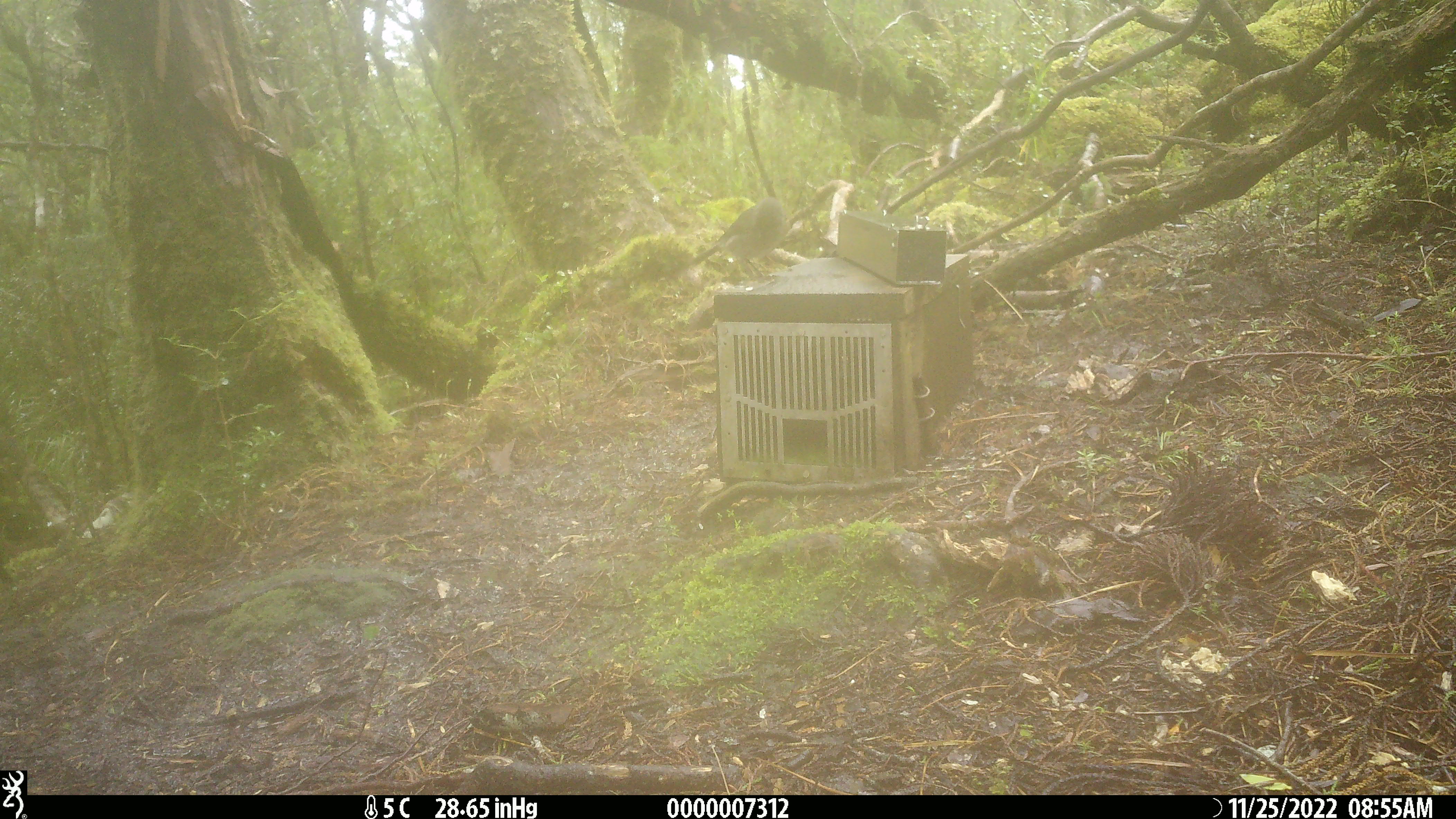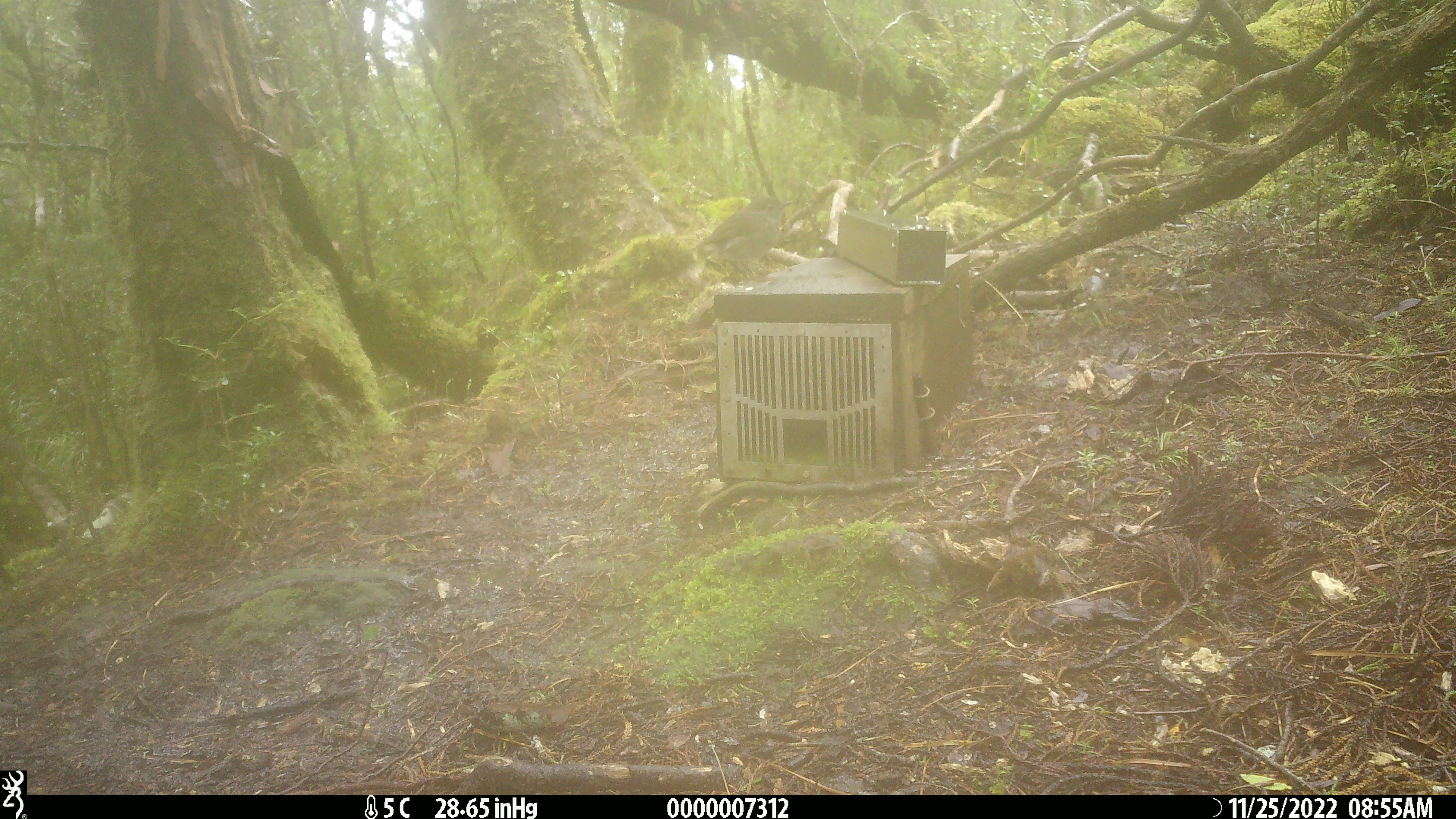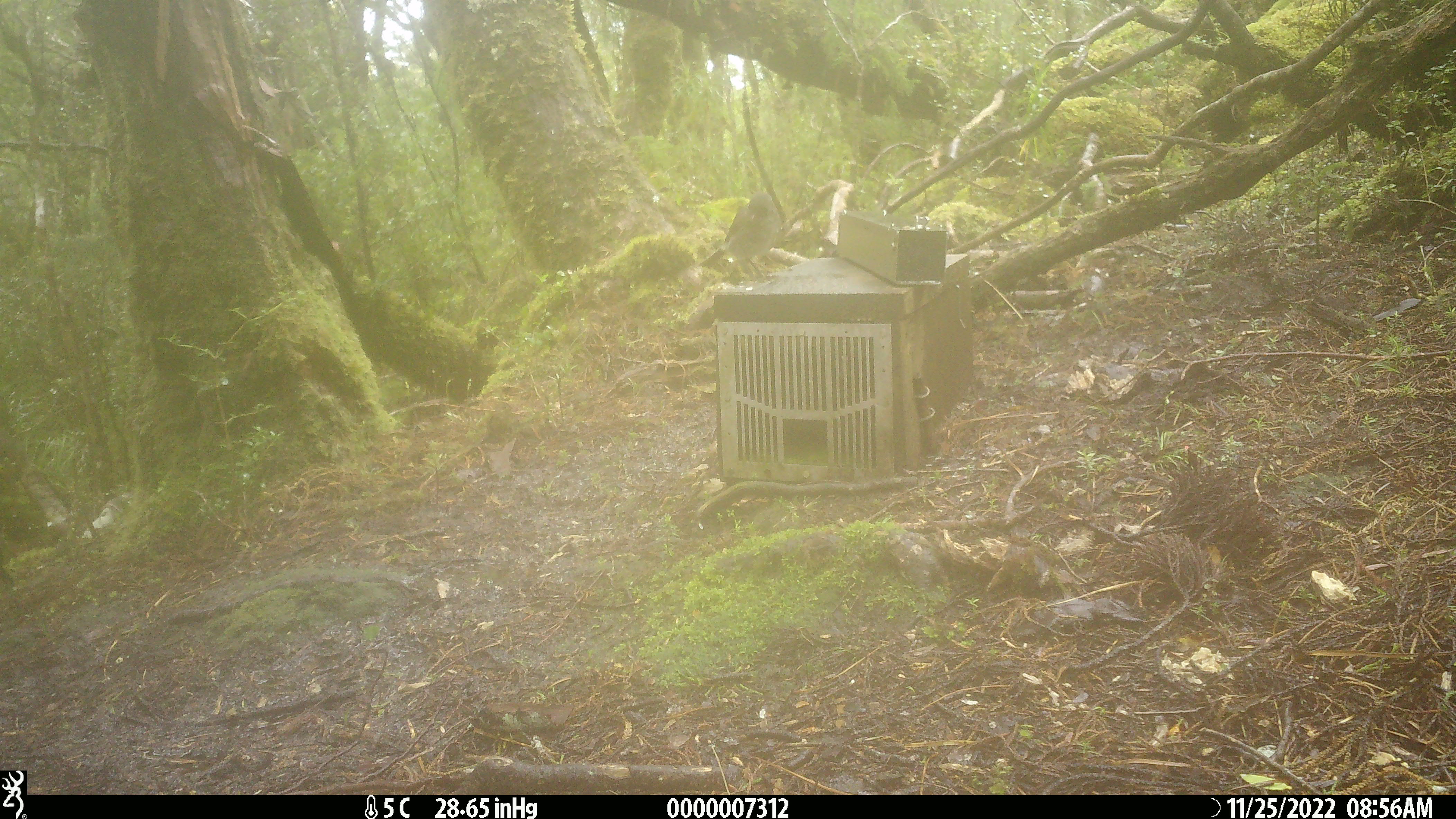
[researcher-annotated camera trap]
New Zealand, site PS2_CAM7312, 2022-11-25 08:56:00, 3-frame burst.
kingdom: Animalia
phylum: Chordata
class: Aves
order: Passeriformes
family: Petroicidae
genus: Petroica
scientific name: Petroica australis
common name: new zealand robin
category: robin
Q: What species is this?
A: Robin (new zealand robin) (Petroica australis).